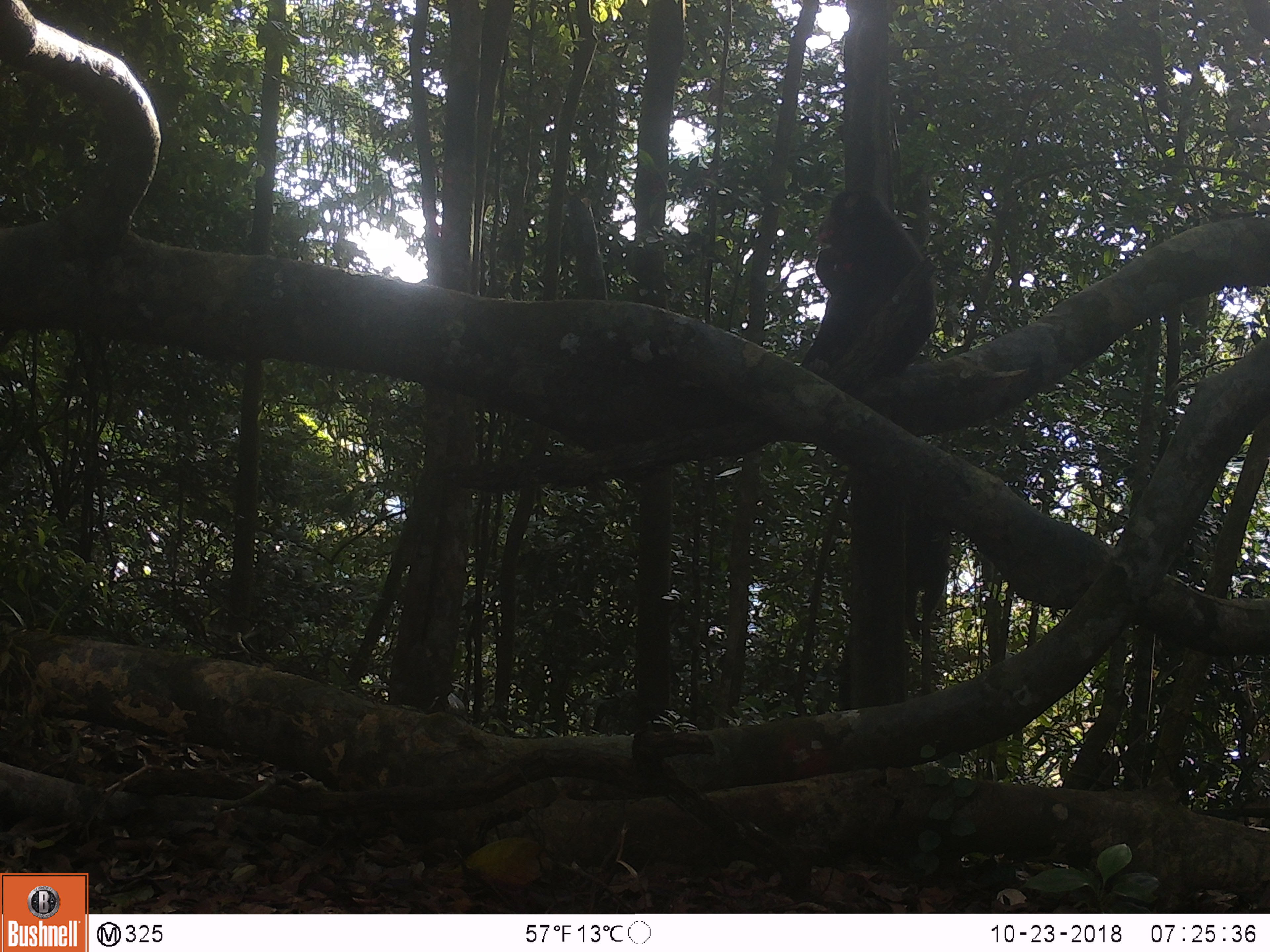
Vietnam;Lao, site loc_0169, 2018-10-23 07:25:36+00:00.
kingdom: Animalia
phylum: Chordata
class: Mammalia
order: Primates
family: Cercopithecidae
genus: Macaca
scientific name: Macaca arctoides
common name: stump-tailed macaque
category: stump tailed macaque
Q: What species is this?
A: Stump tailed macaque (stump-tailed macaque) (Macaca arctoides).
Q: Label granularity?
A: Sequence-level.